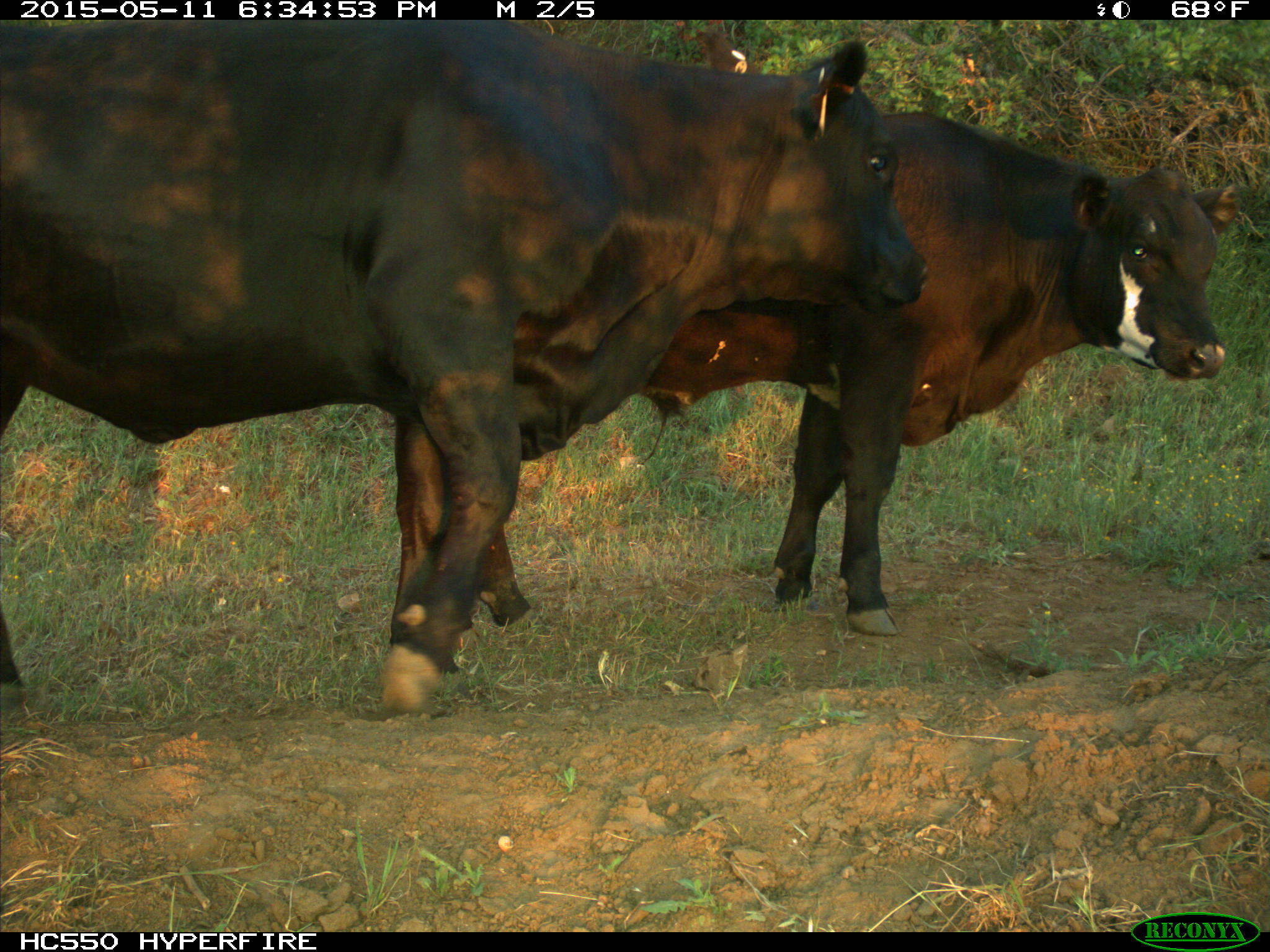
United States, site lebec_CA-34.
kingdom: Animalia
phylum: Chordata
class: Mammalia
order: Artiodactyla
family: Bovidae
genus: Bos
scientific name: Bos taurus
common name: domestic cow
Bos taurus (domestic cow).